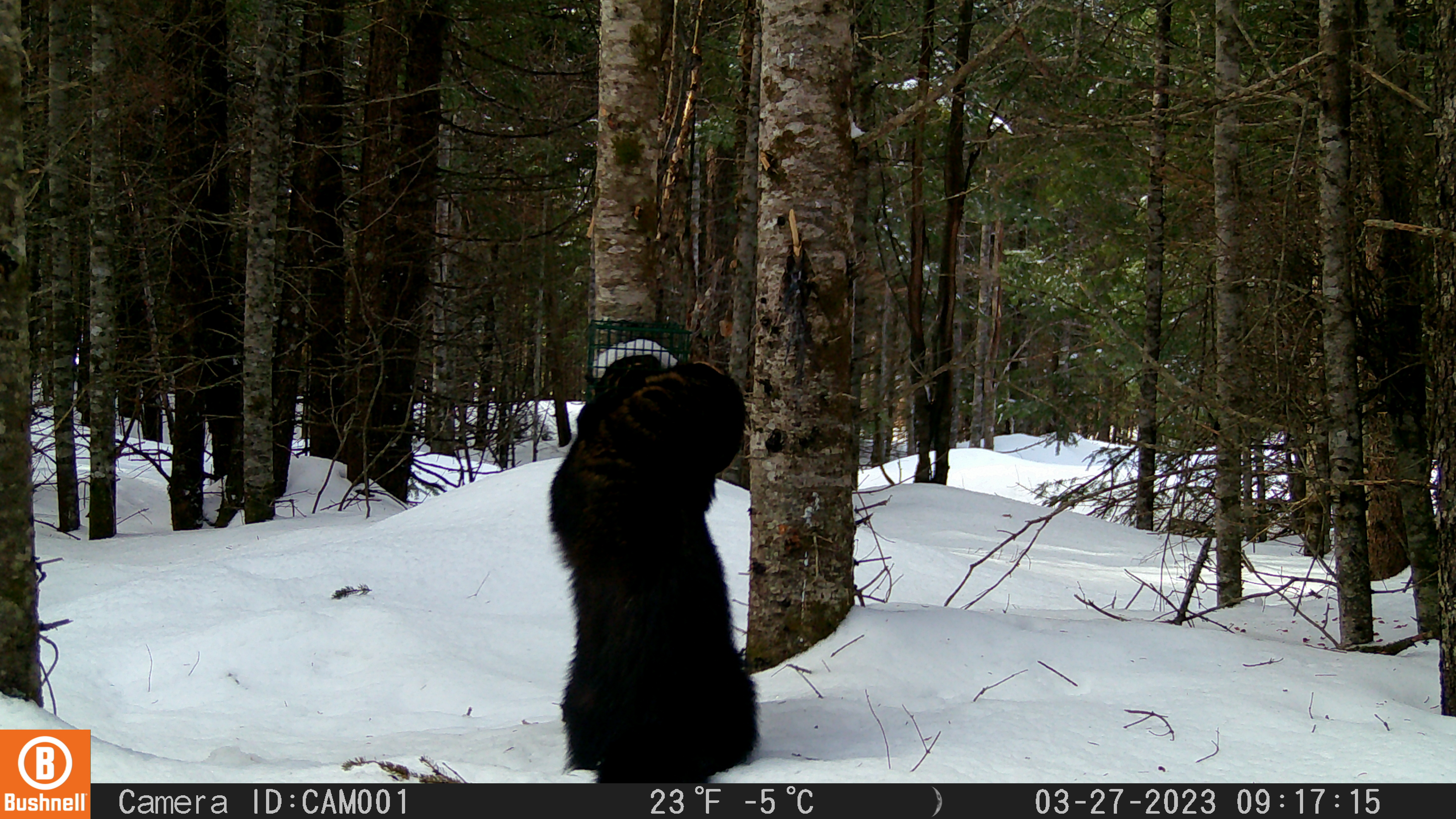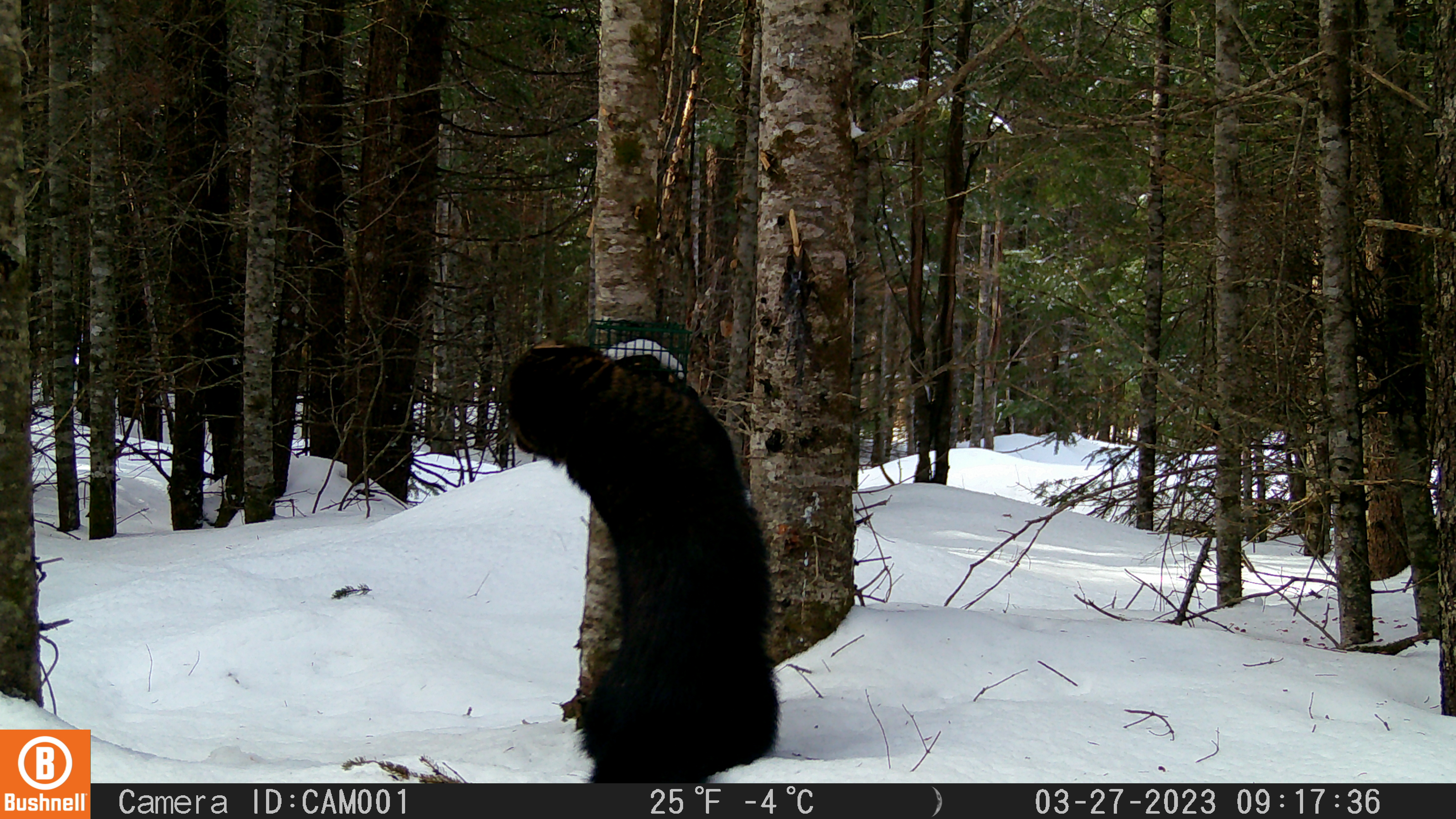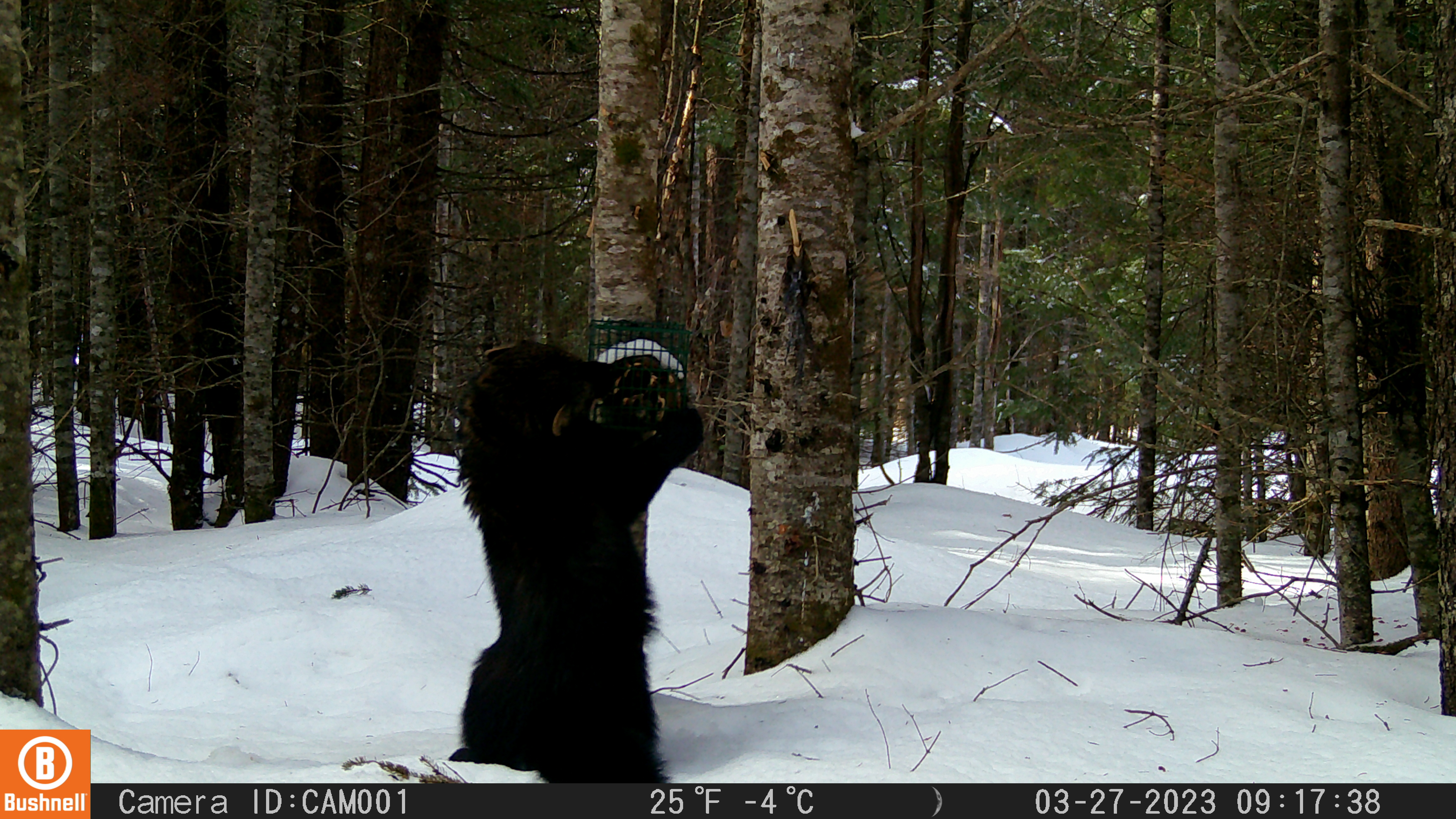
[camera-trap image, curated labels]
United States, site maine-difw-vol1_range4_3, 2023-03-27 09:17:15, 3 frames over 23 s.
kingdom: Animalia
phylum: Chordata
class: Mammalia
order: Carnivora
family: Mustelidae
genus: Pekania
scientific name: Pekania pennanti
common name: fisher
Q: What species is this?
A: Fisher (Pekania pennanti).